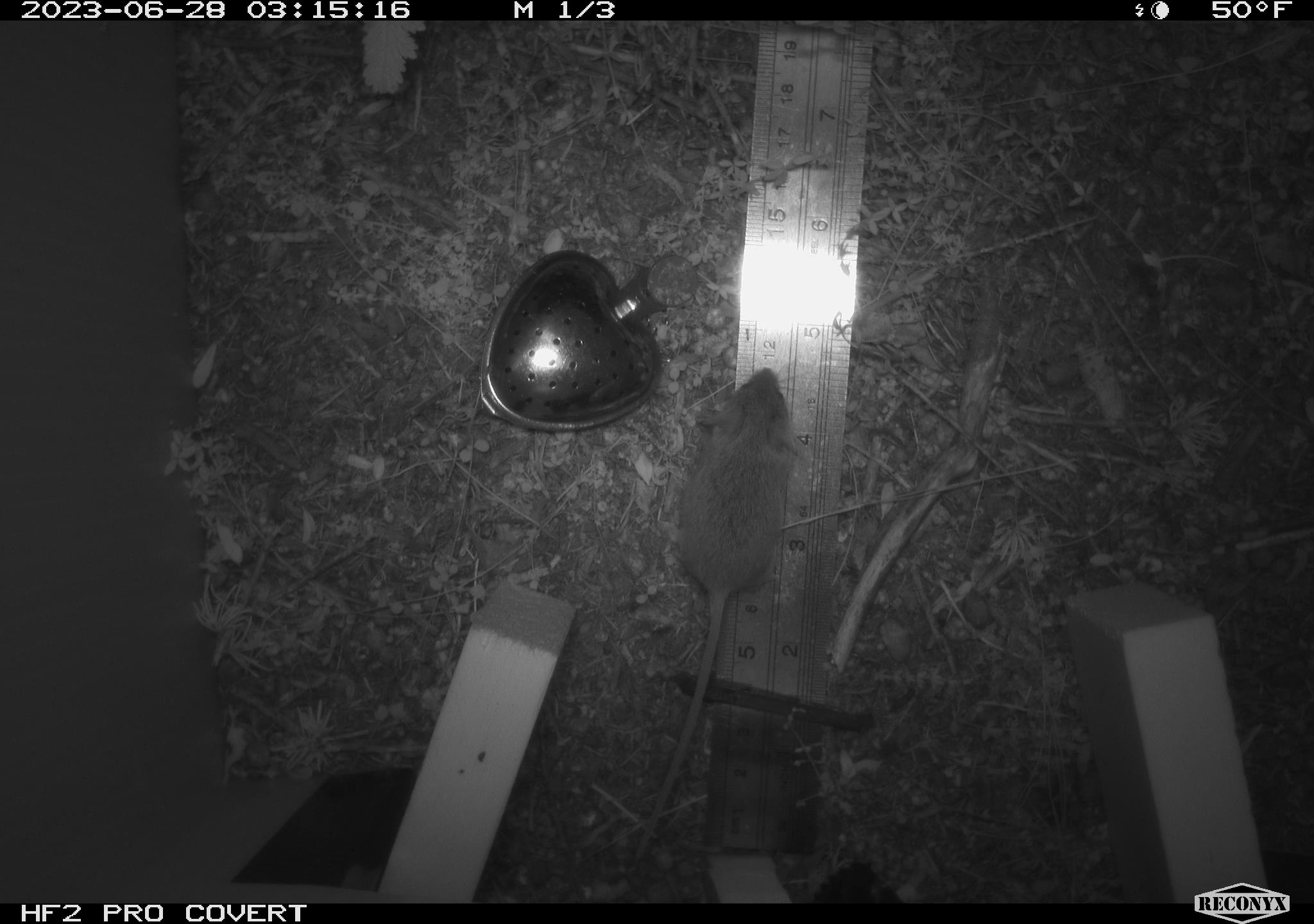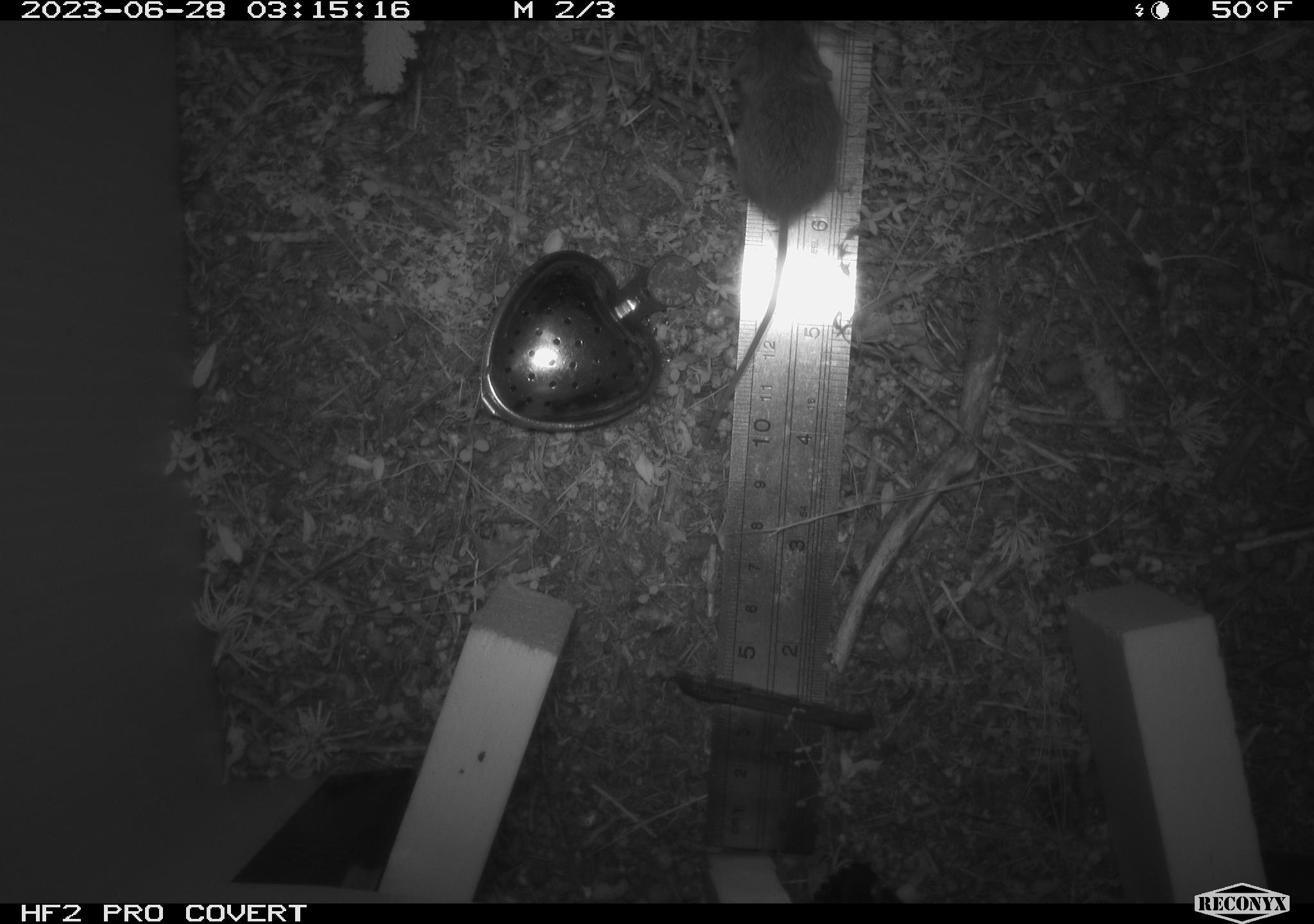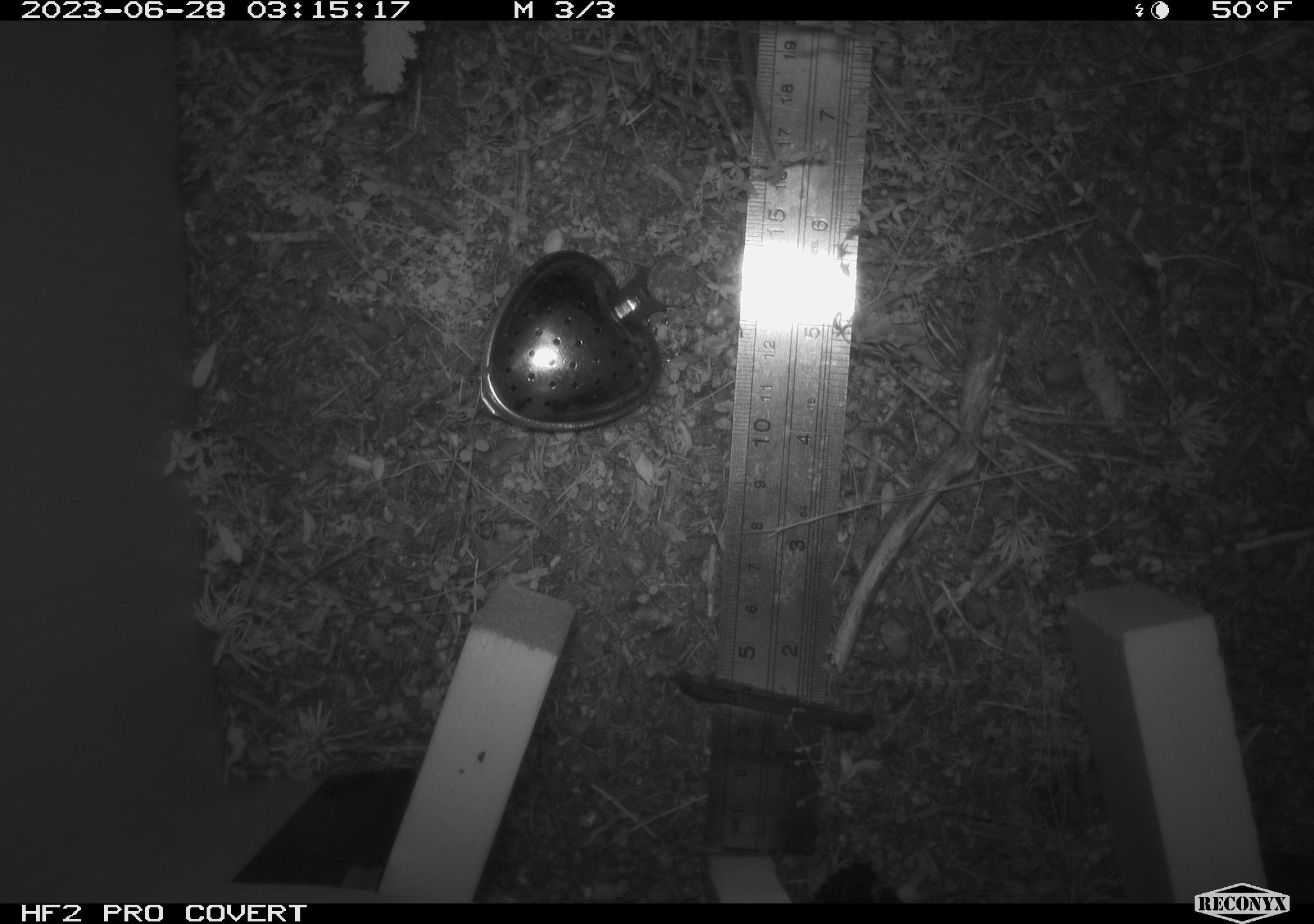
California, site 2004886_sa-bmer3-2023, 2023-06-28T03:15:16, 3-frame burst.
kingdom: Animalia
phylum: Chordata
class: Mammalia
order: Rodentia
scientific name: Rodentia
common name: mouse species